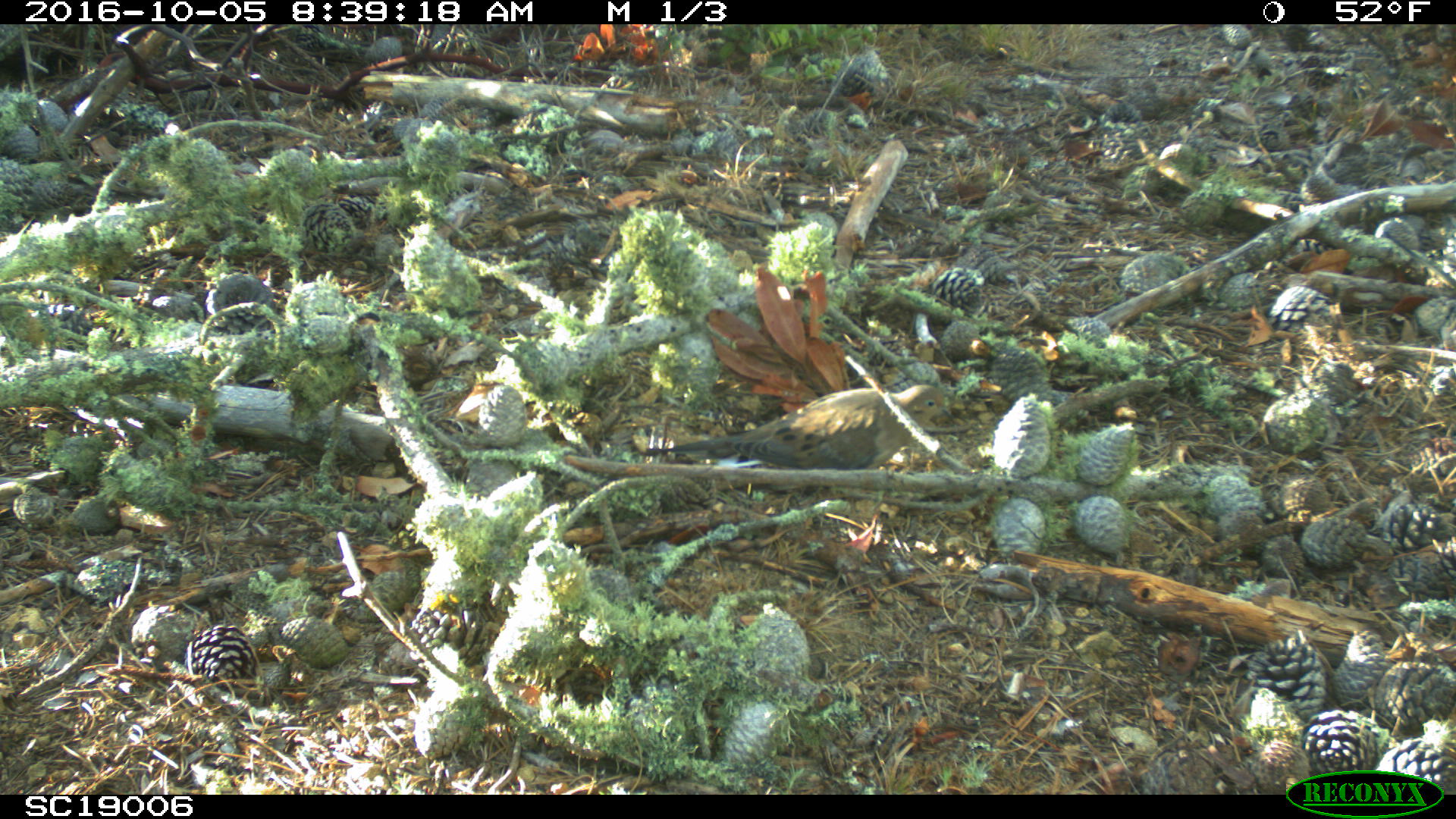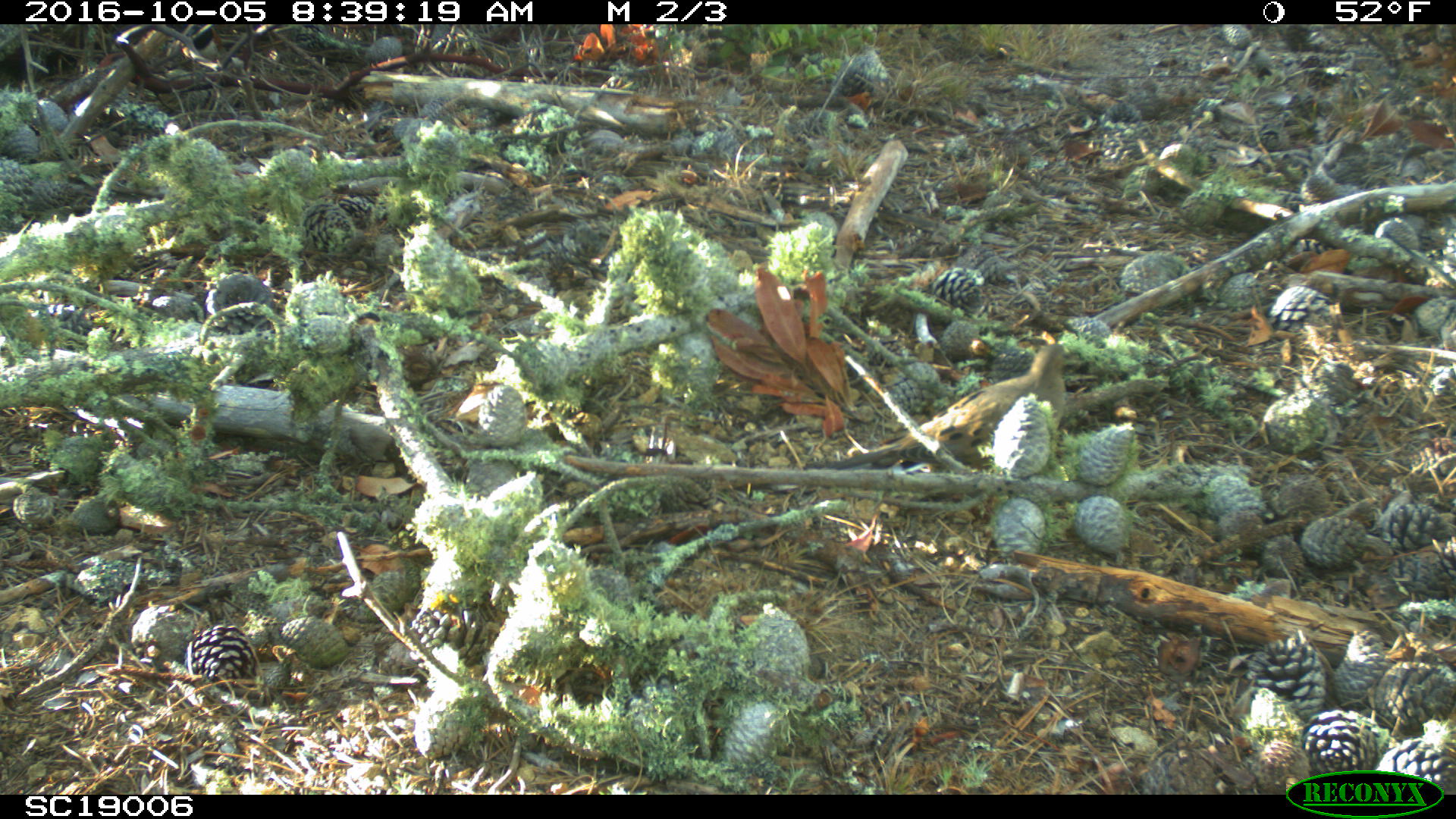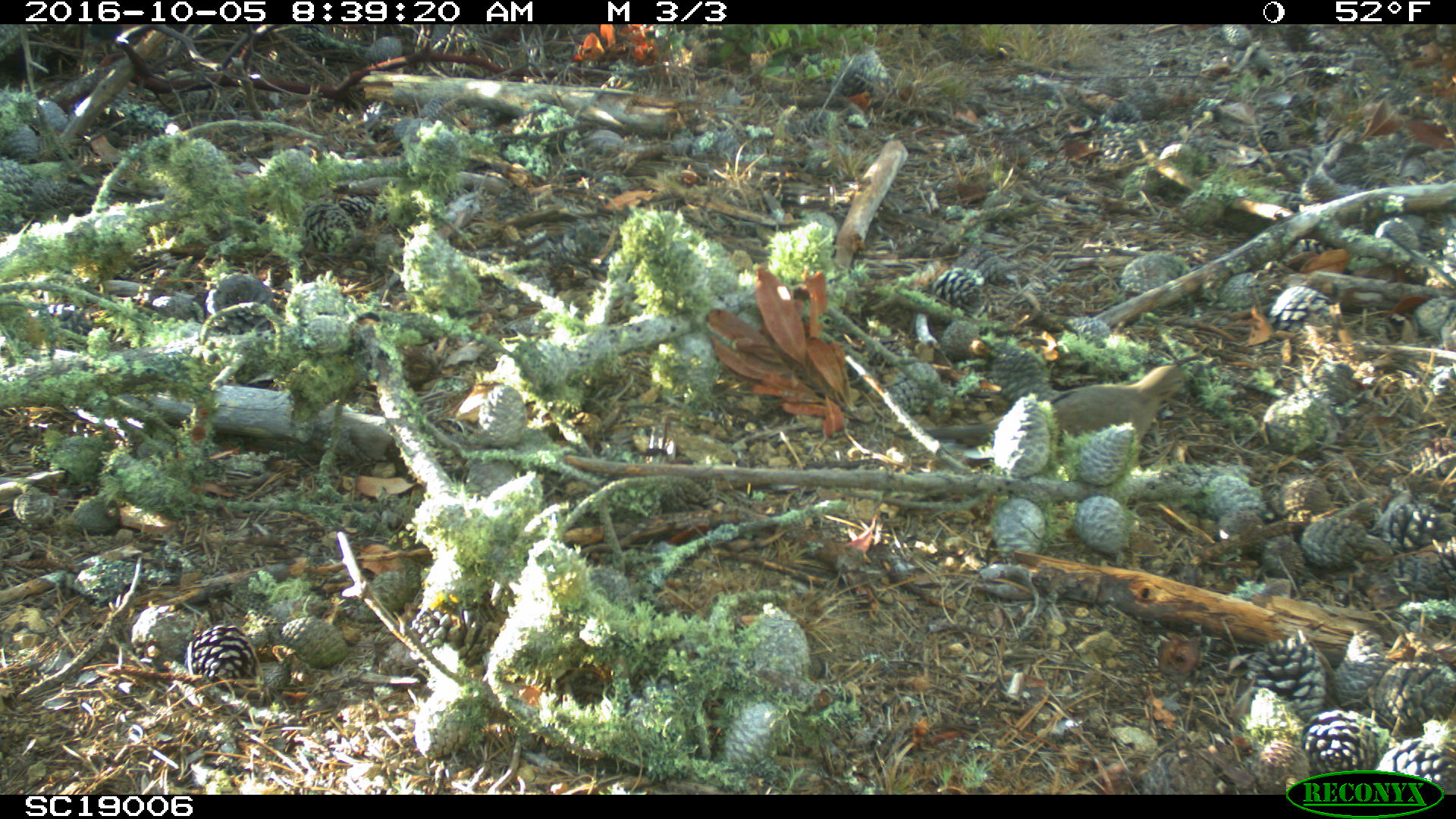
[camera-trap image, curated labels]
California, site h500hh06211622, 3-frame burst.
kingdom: Animalia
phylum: Chordata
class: Aves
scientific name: Aves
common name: bird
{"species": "bird (Aves)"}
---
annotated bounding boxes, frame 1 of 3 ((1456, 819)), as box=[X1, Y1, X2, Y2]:
bird: box=[641, 384, 954, 522]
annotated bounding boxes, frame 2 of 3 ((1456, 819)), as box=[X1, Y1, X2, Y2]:
bird: box=[834, 344, 1070, 469]